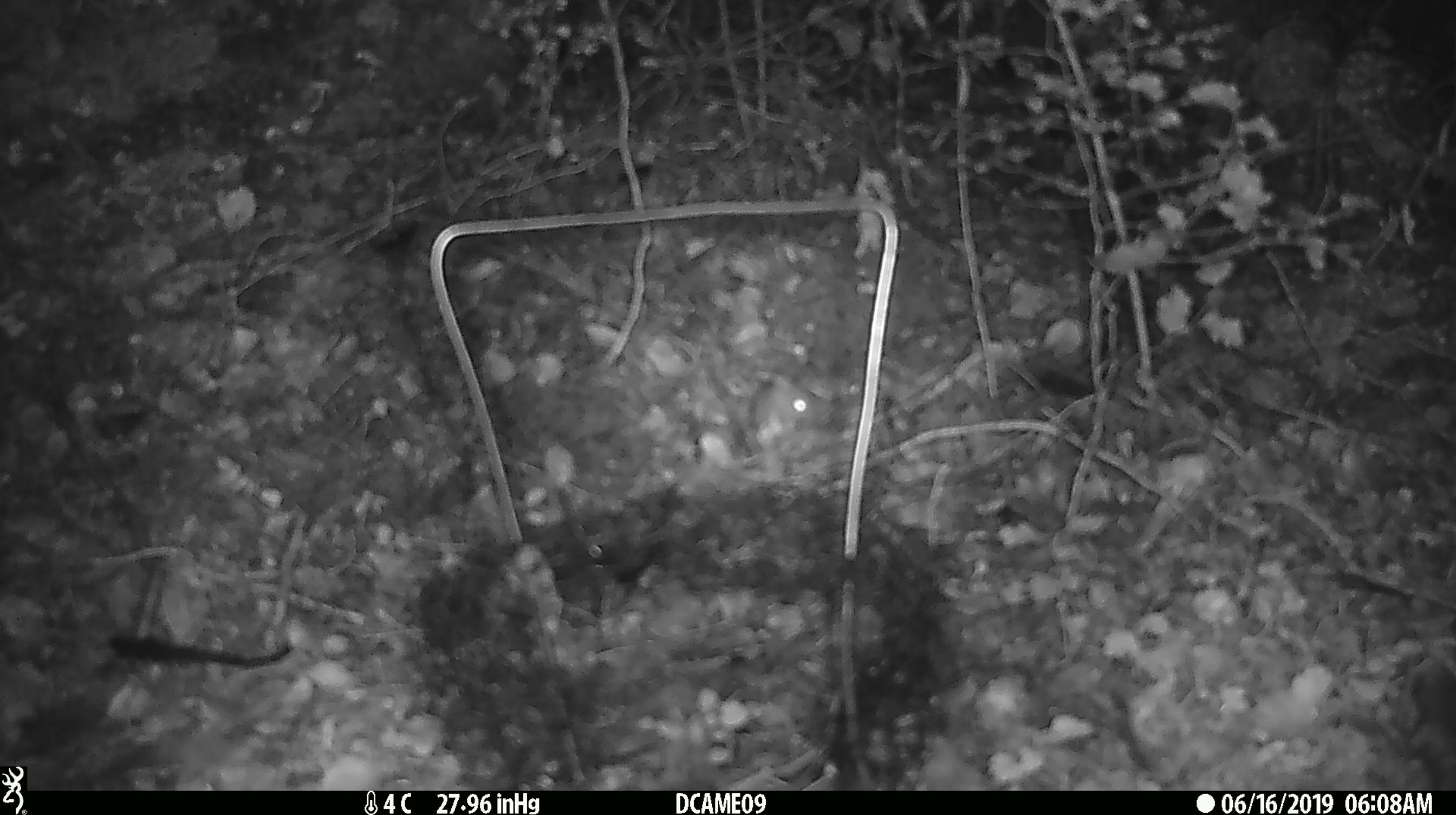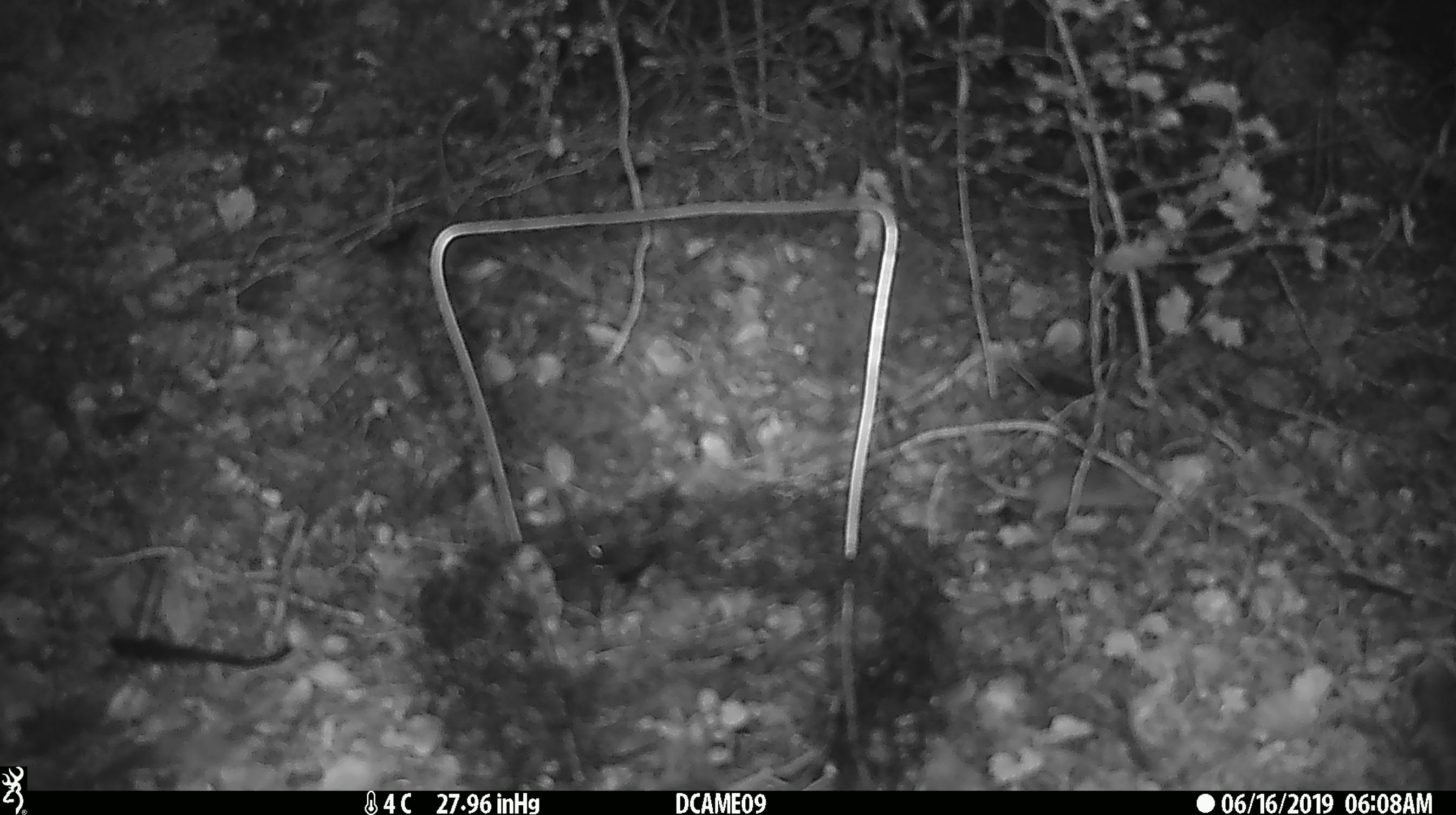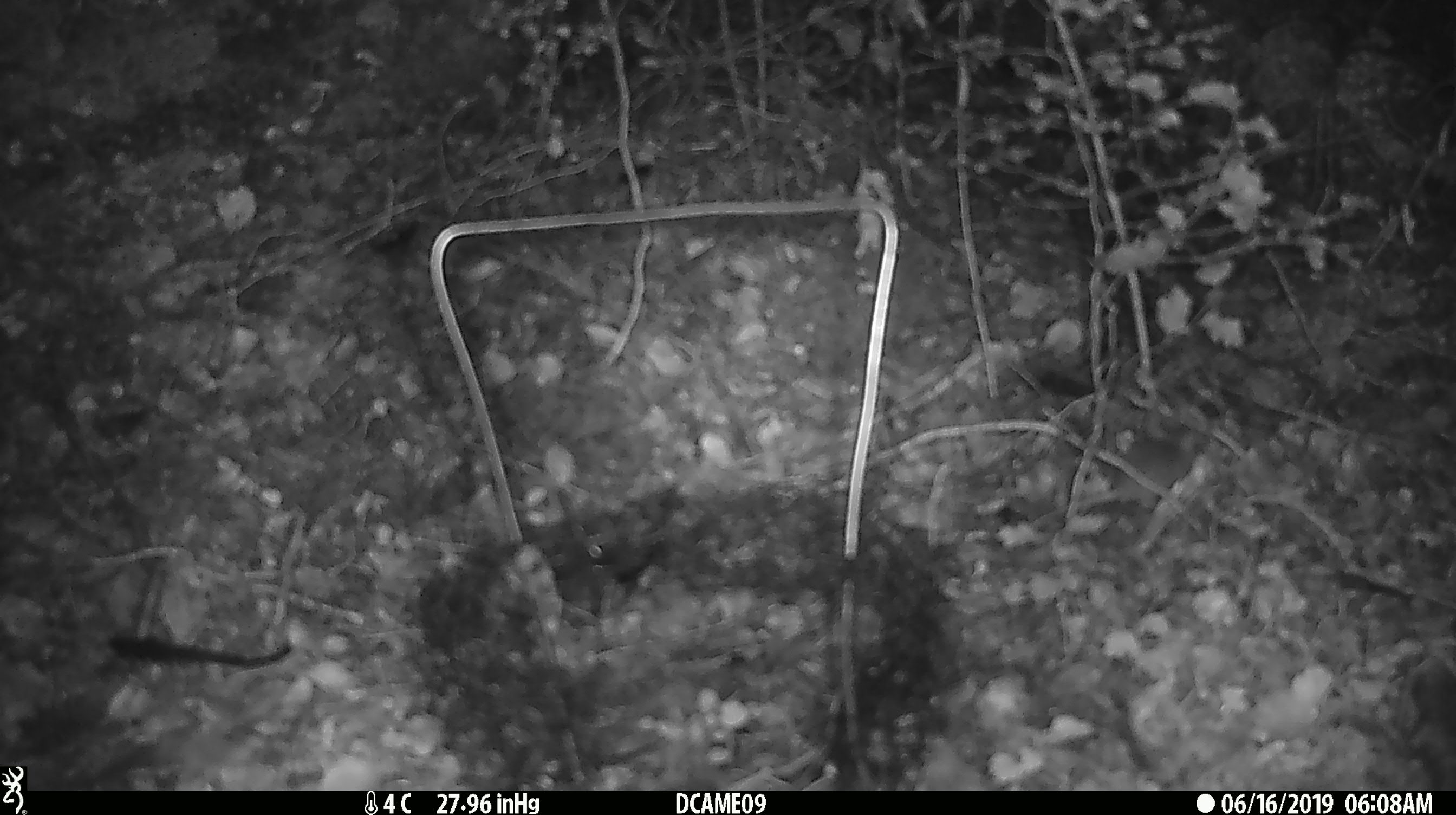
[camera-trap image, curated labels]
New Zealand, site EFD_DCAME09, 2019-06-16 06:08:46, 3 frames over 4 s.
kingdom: Animalia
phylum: Chordata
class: Mammalia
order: Rodentia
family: Muridae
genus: Mus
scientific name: Mus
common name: mouse